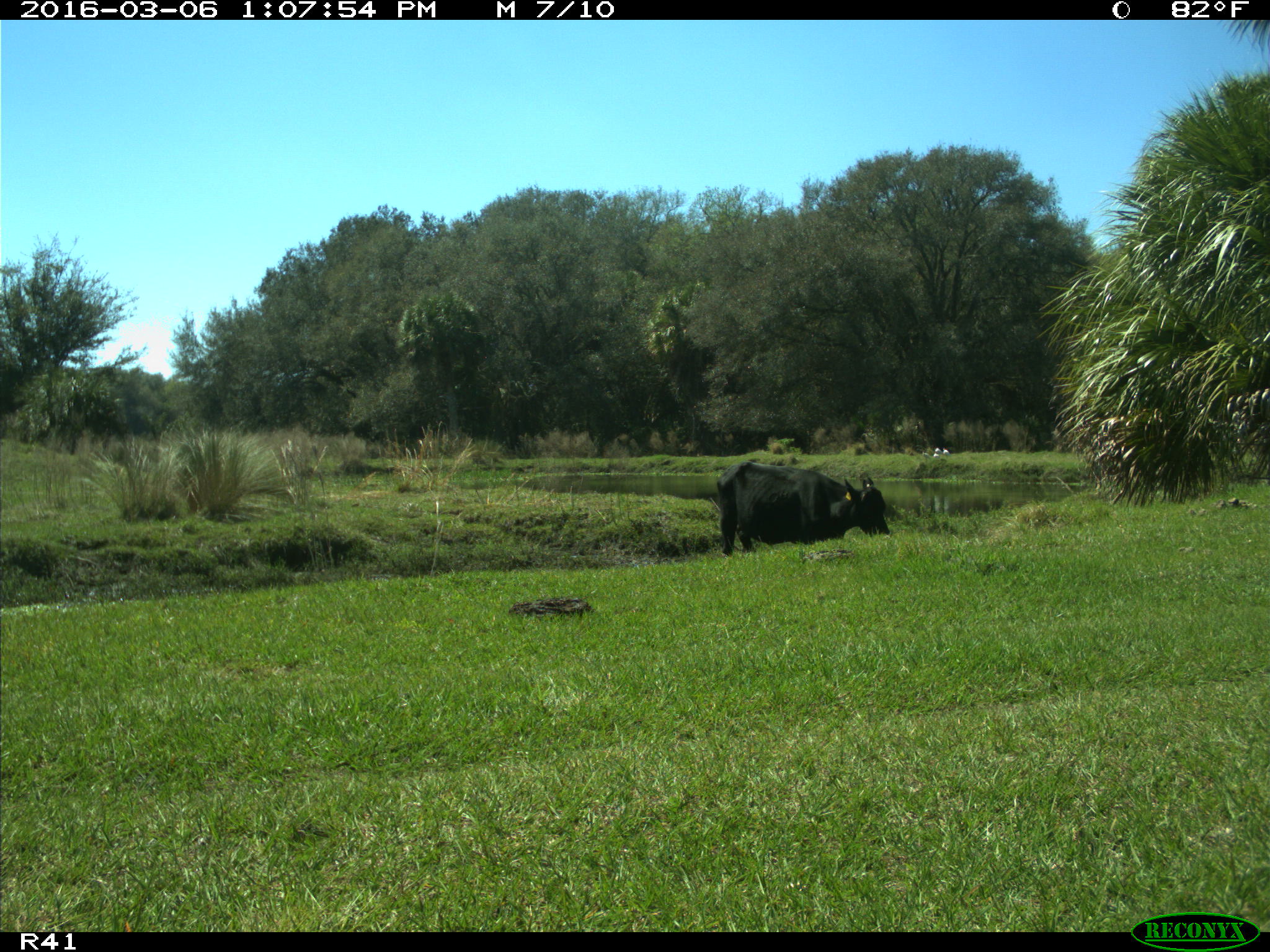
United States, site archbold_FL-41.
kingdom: Animalia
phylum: Chordata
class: Mammalia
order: Artiodactyla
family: Bovidae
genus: Bos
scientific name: Bos taurus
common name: domestic cow